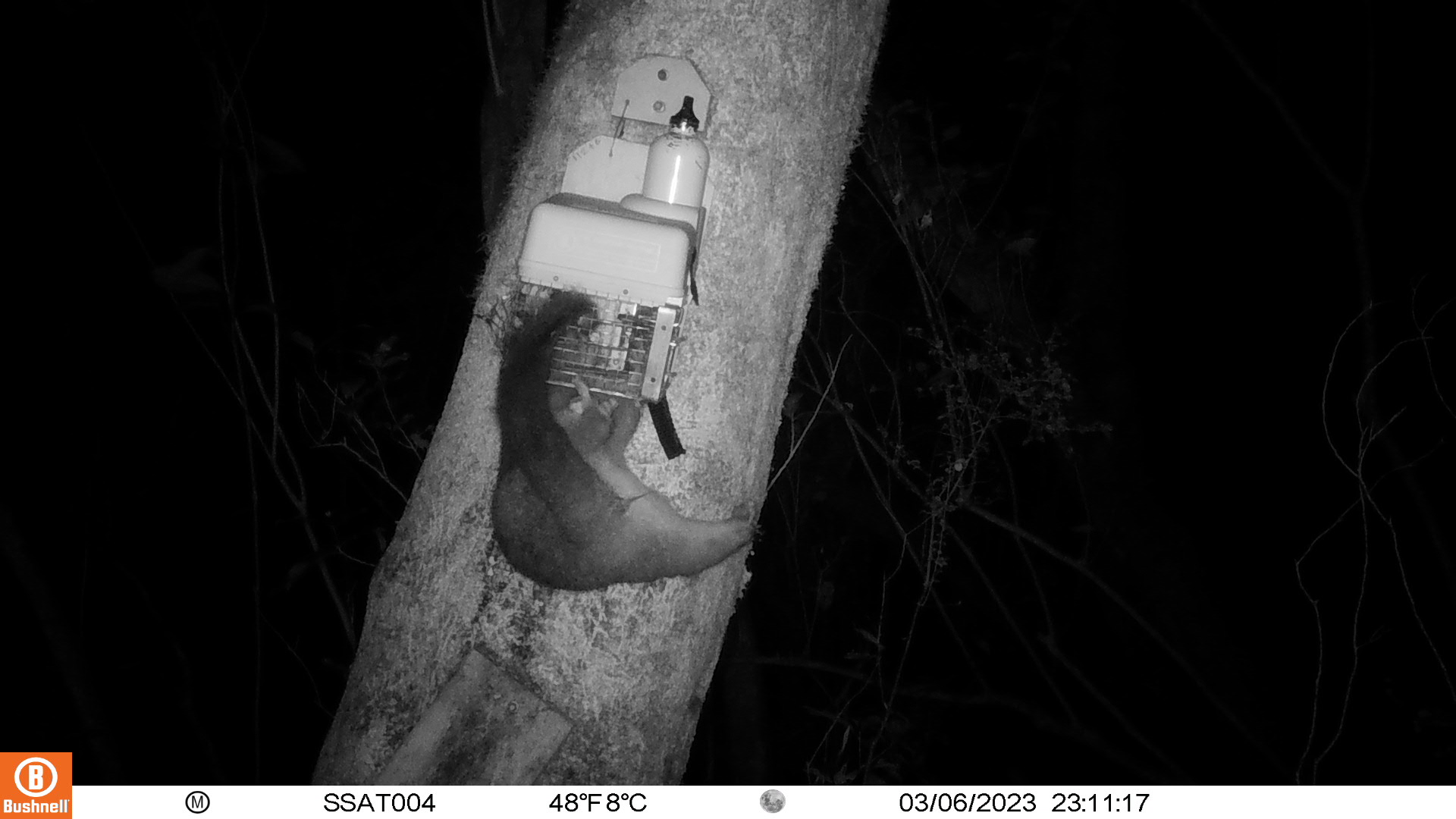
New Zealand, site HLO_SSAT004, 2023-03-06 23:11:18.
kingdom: Animalia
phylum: Chordata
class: Mammalia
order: Diprotodontia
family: Phalangeridae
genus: Trichosurus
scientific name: Trichosurus vulpecula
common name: common brushtail possum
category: possum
Possum (common brushtail possum) (Trichosurus vulpecula).